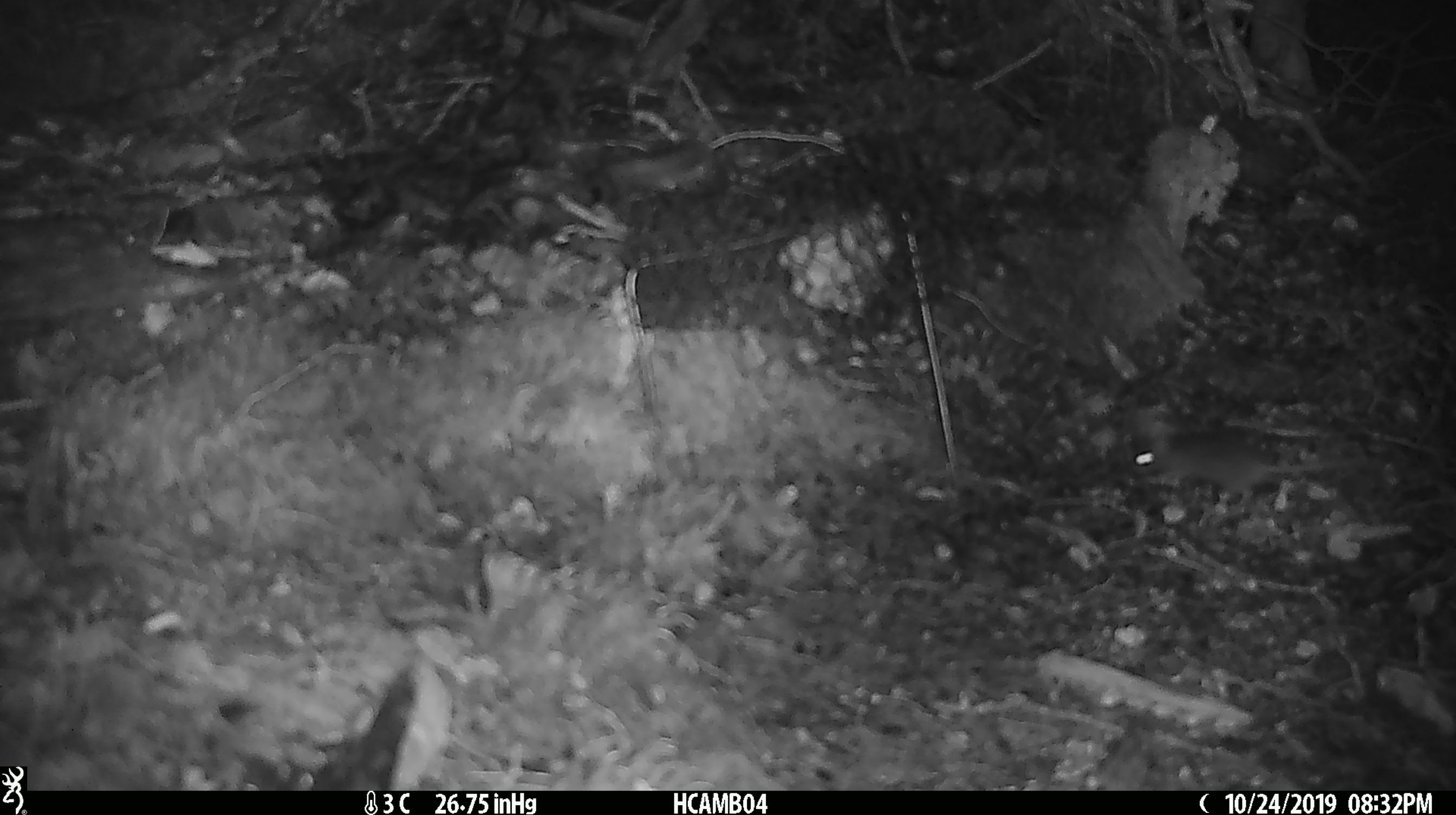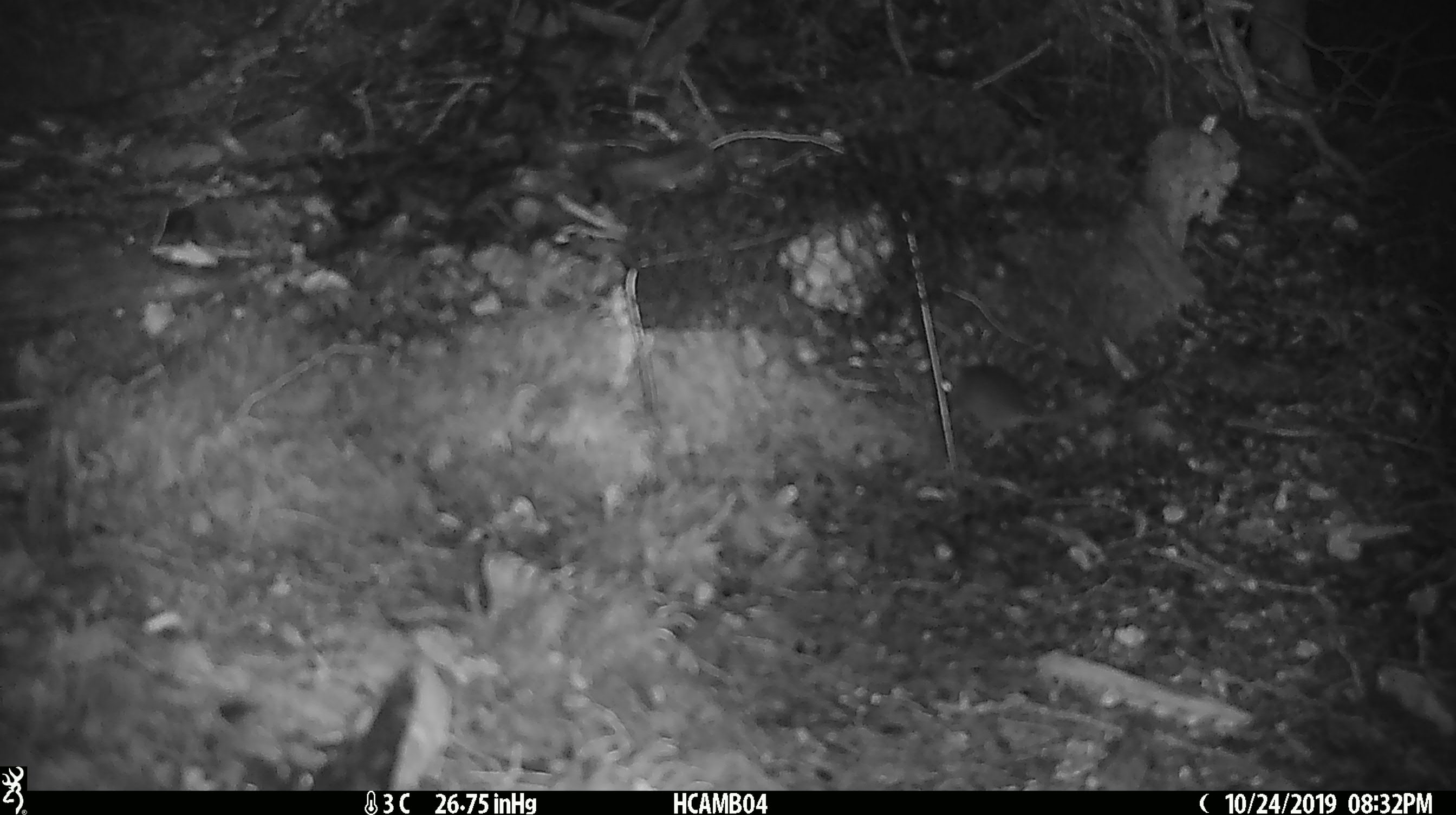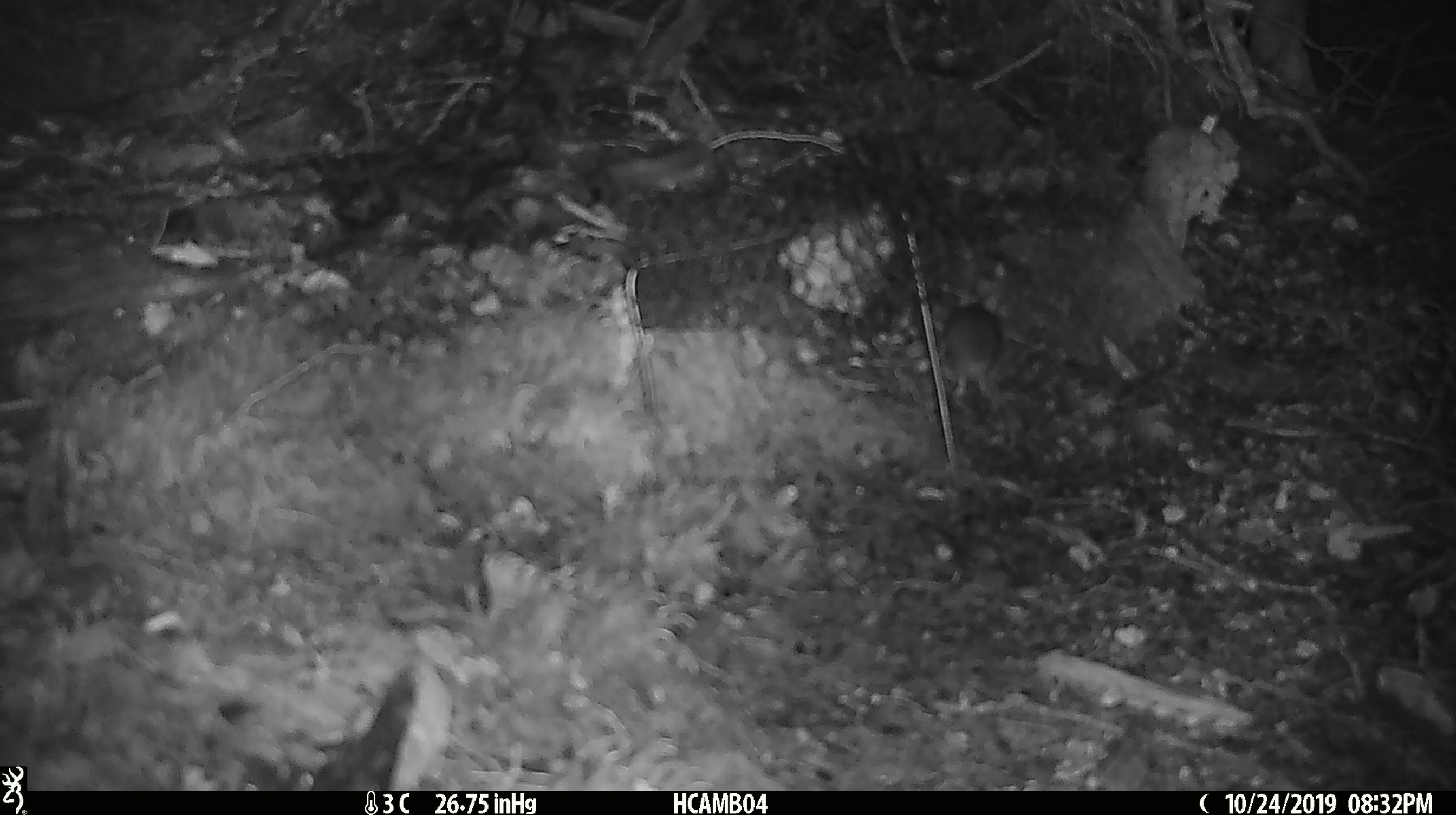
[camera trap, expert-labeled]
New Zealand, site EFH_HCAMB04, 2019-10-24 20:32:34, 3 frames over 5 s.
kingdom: Animalia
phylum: Chordata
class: Mammalia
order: Rodentia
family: Muridae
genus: Mus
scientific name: Mus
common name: mouse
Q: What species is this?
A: Mouse (Mus).